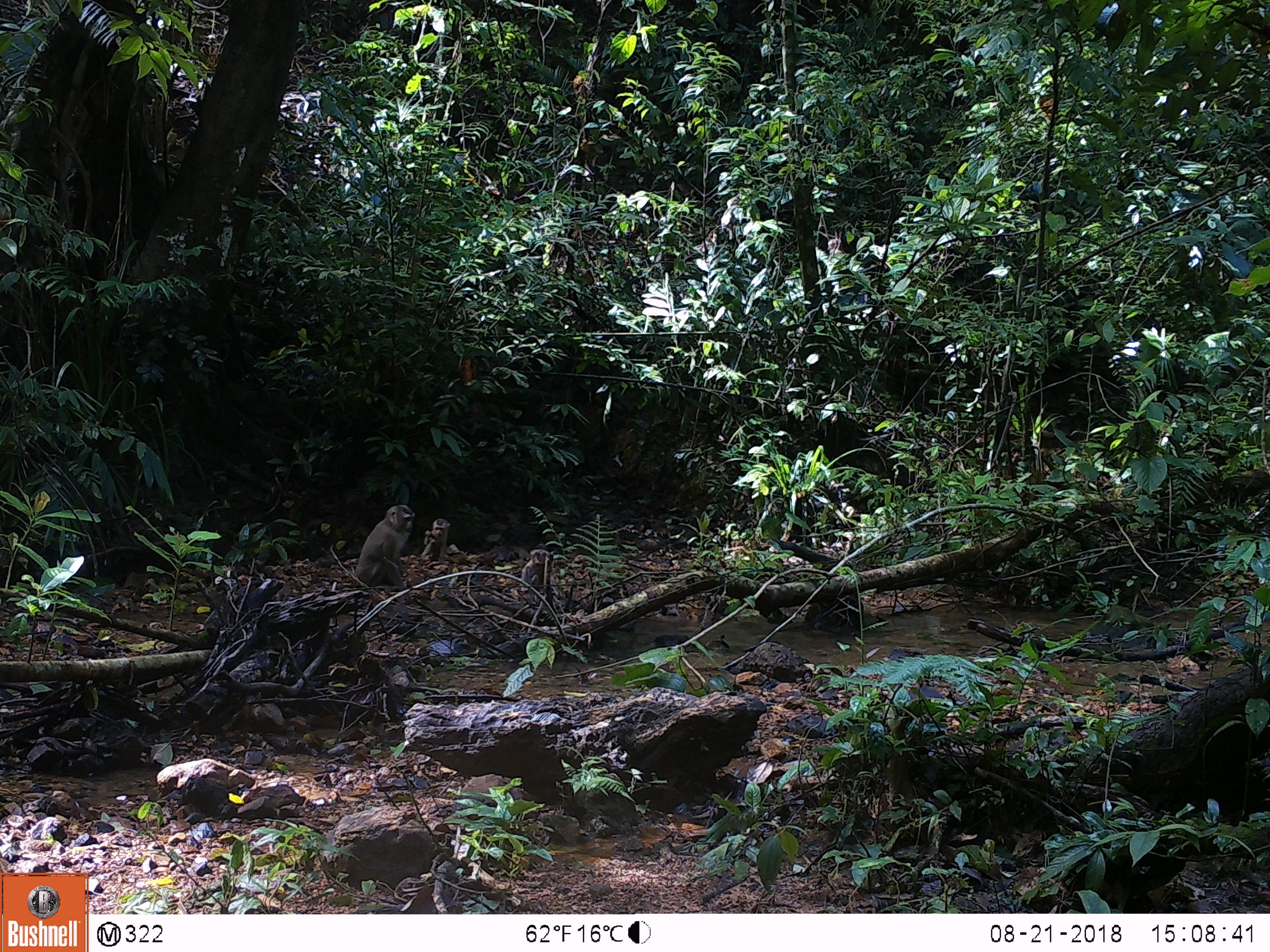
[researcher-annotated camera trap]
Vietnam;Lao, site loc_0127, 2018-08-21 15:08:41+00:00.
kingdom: Animalia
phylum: Chordata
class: Mammalia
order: Primates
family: Cercopithecidae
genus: Macaca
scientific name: Macaca nemestrina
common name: pig-tailed macaque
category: pig tailed macaque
Pig tailed macaque (pig-tailed macaque) (Macaca nemestrina). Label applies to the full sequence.